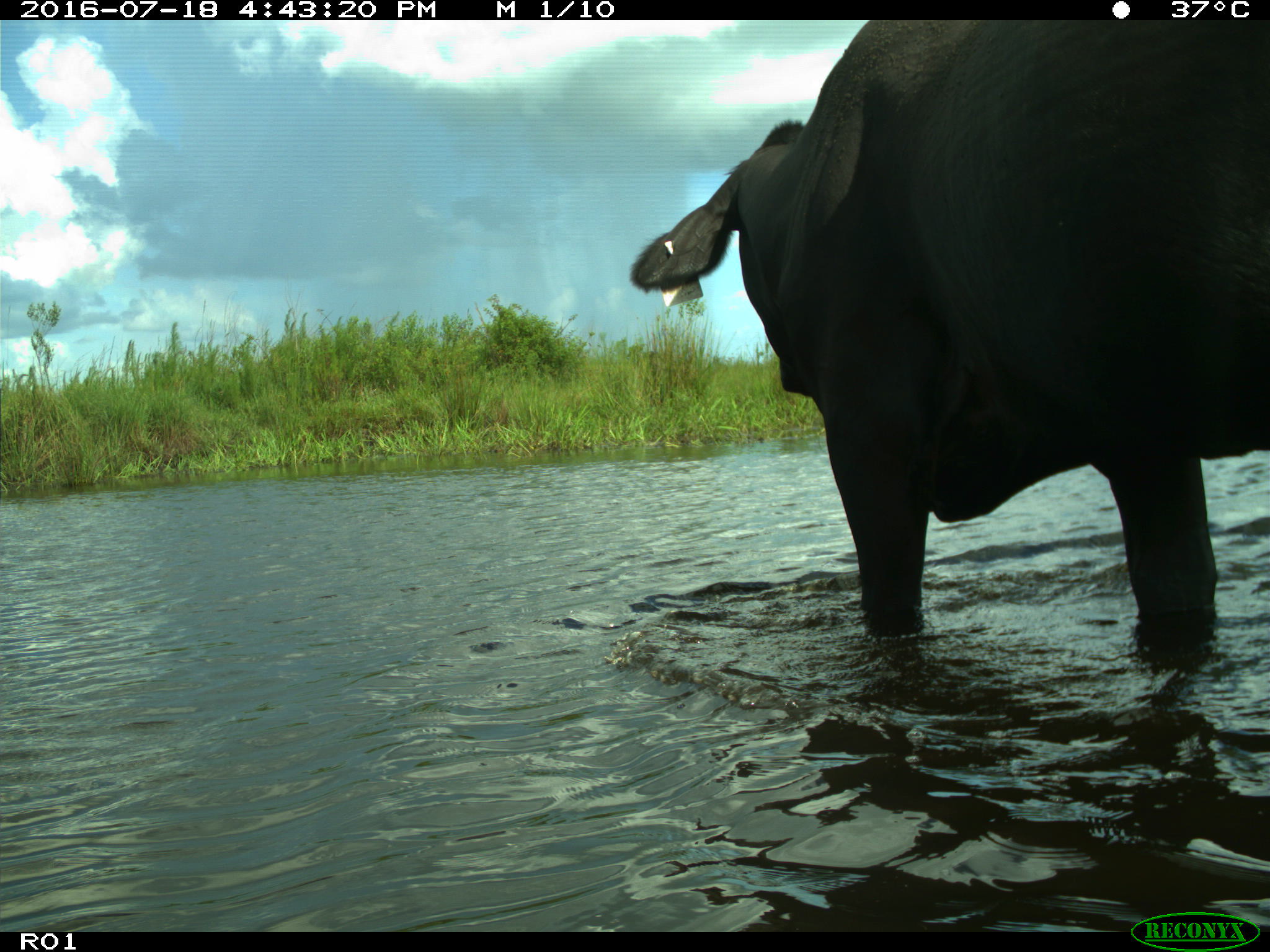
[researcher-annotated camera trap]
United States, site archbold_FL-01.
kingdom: Animalia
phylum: Chordata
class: Mammalia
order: Artiodactyla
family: Bovidae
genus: Bos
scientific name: Bos taurus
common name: domestic cow